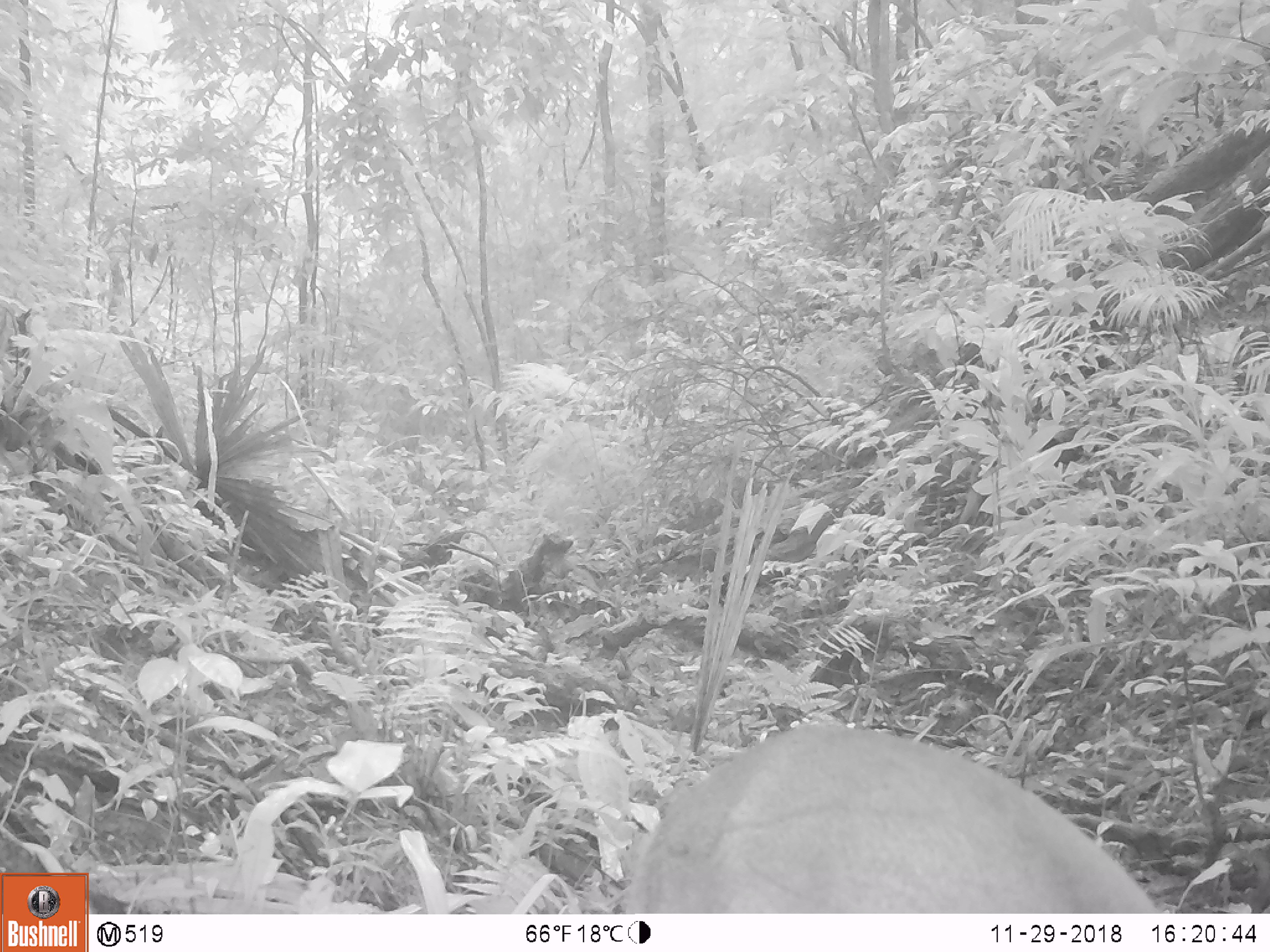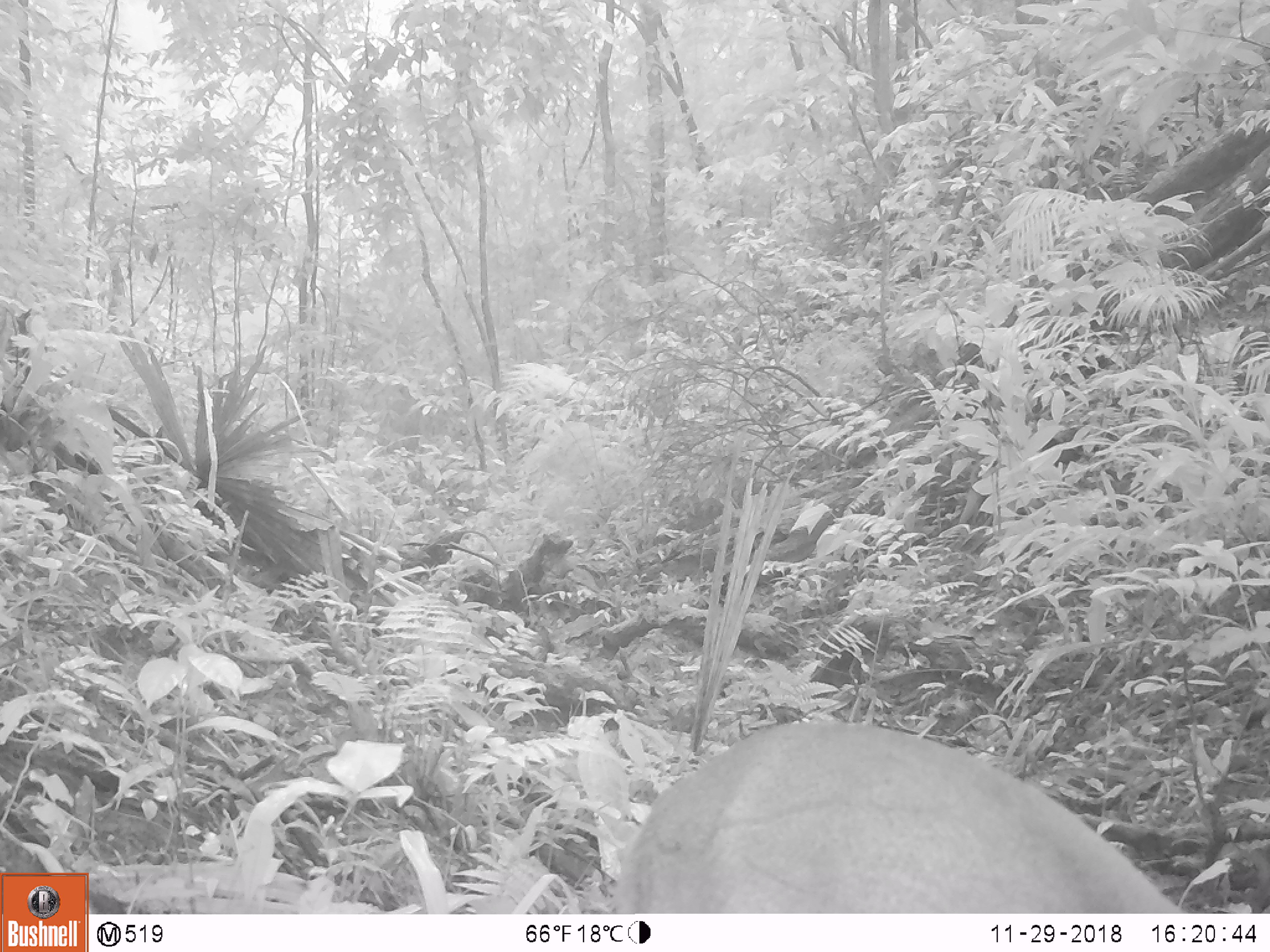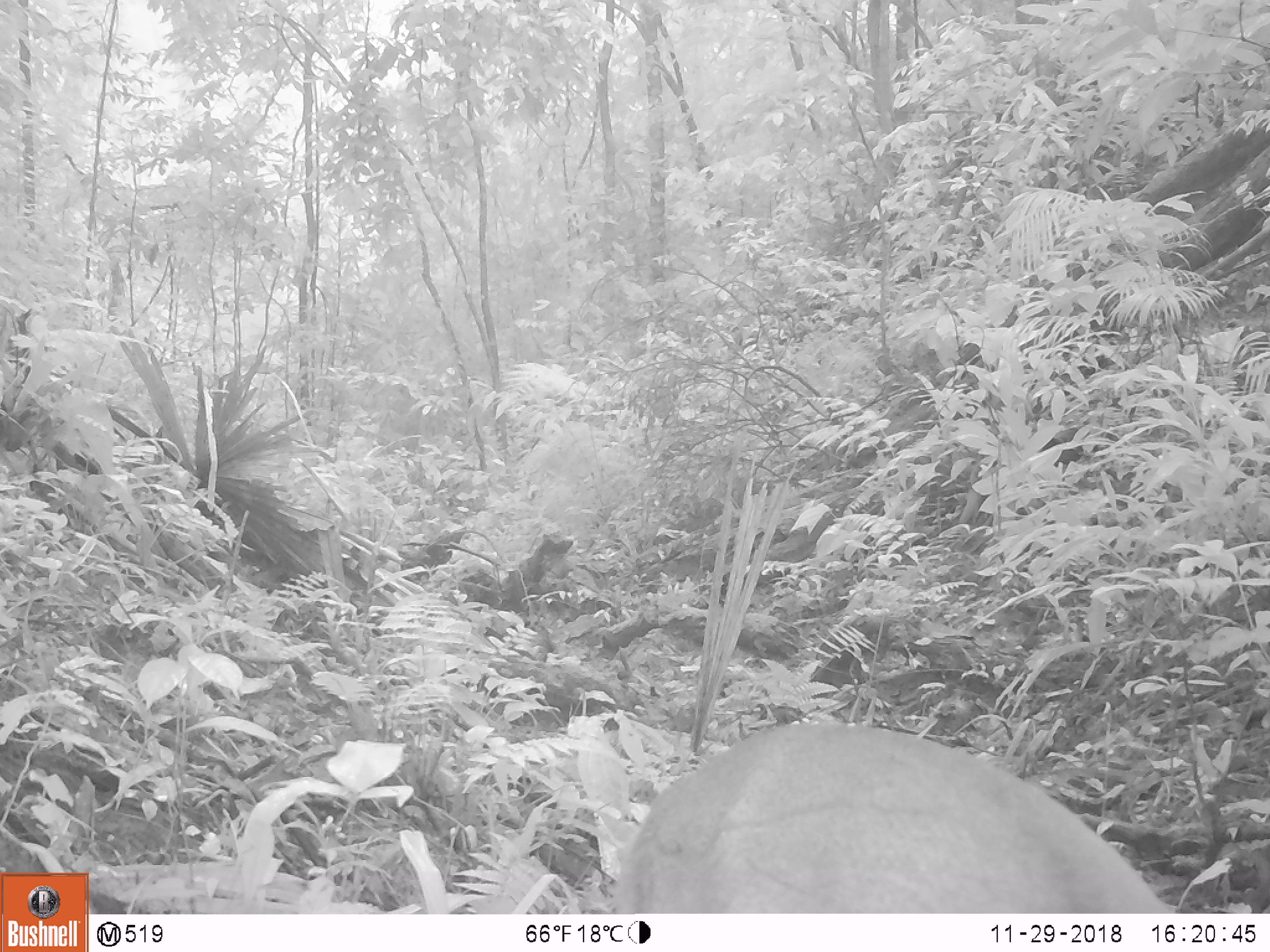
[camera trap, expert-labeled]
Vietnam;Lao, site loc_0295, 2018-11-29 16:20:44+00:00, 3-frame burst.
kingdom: Animalia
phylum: Chordata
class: Mammalia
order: Artiodactyla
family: Cervidae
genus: Muntiacus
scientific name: Muntiacus vuquangensis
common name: large-antlered muntjac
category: large antlered muntjac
Large antlered muntjac (large-antlered muntjac) (Muntiacus vuquangensis). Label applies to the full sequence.